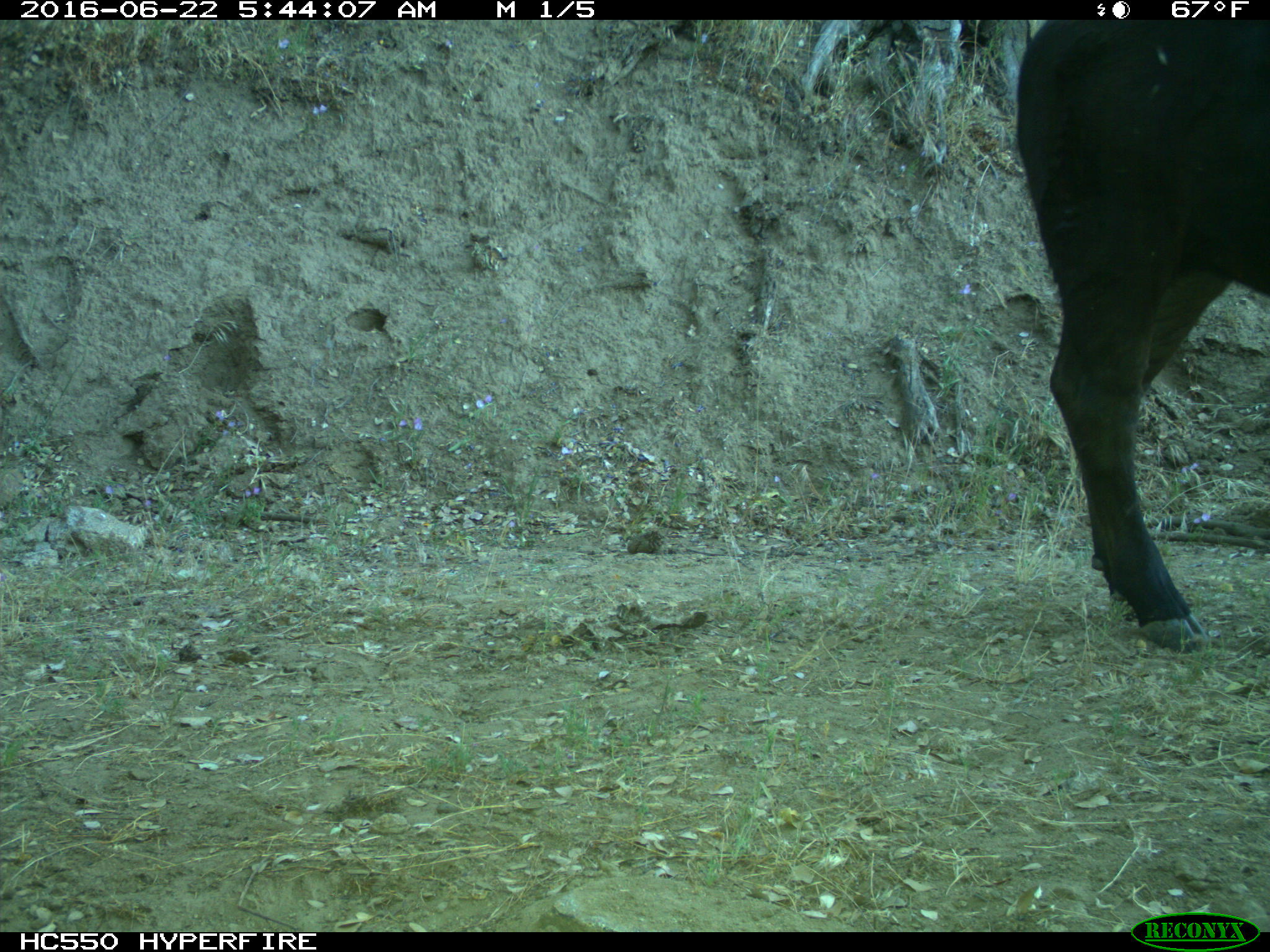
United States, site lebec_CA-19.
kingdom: Animalia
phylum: Chordata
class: Mammalia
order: Artiodactyla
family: Bovidae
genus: Bos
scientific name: Bos taurus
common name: domestic cow